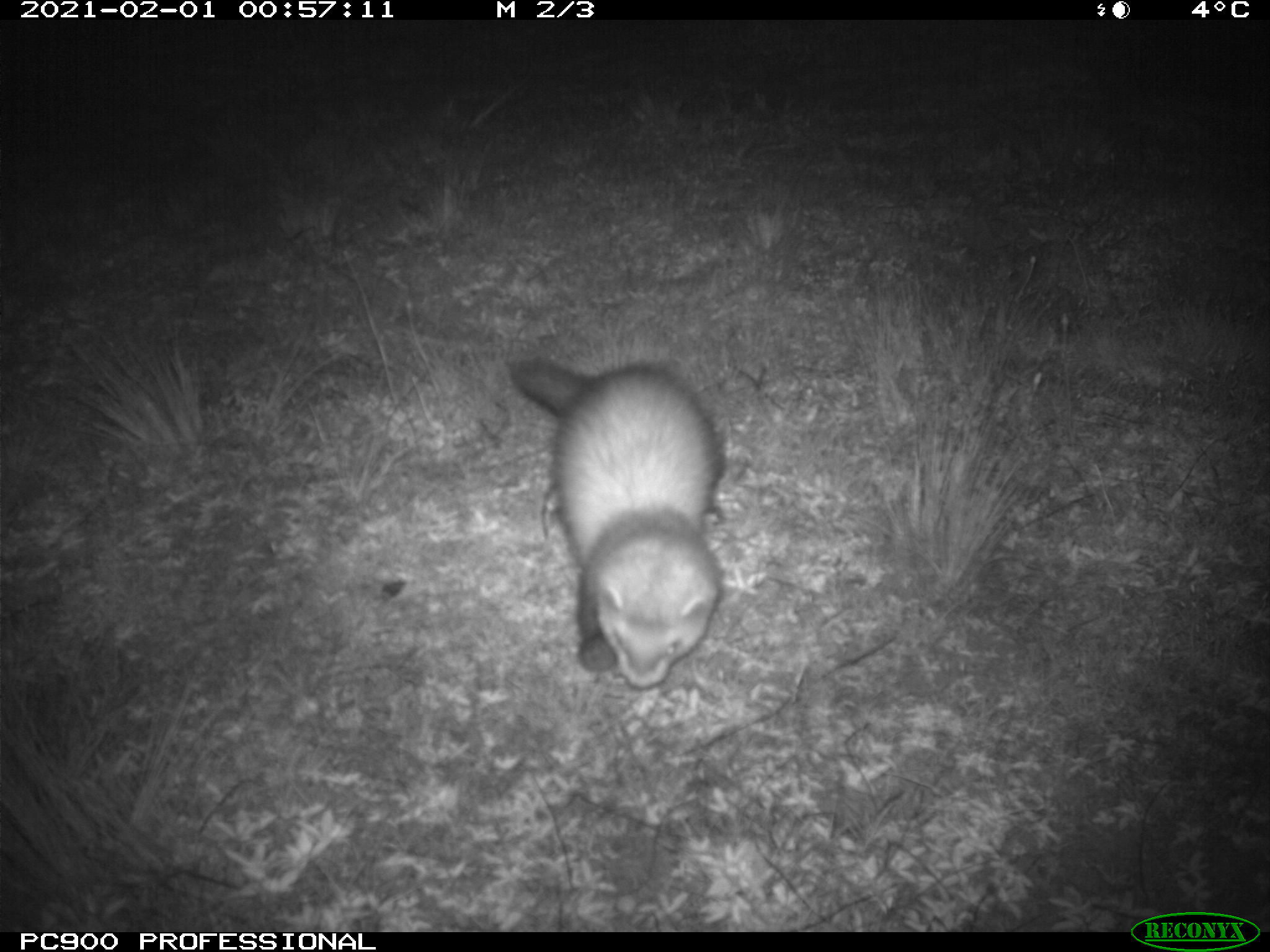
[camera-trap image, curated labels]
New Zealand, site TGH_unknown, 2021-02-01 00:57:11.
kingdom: Animalia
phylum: Chordata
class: Mammalia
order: Carnivora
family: Mustelidae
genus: Mustela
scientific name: Mustela furo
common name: ferret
Ferret (Mustela furo).